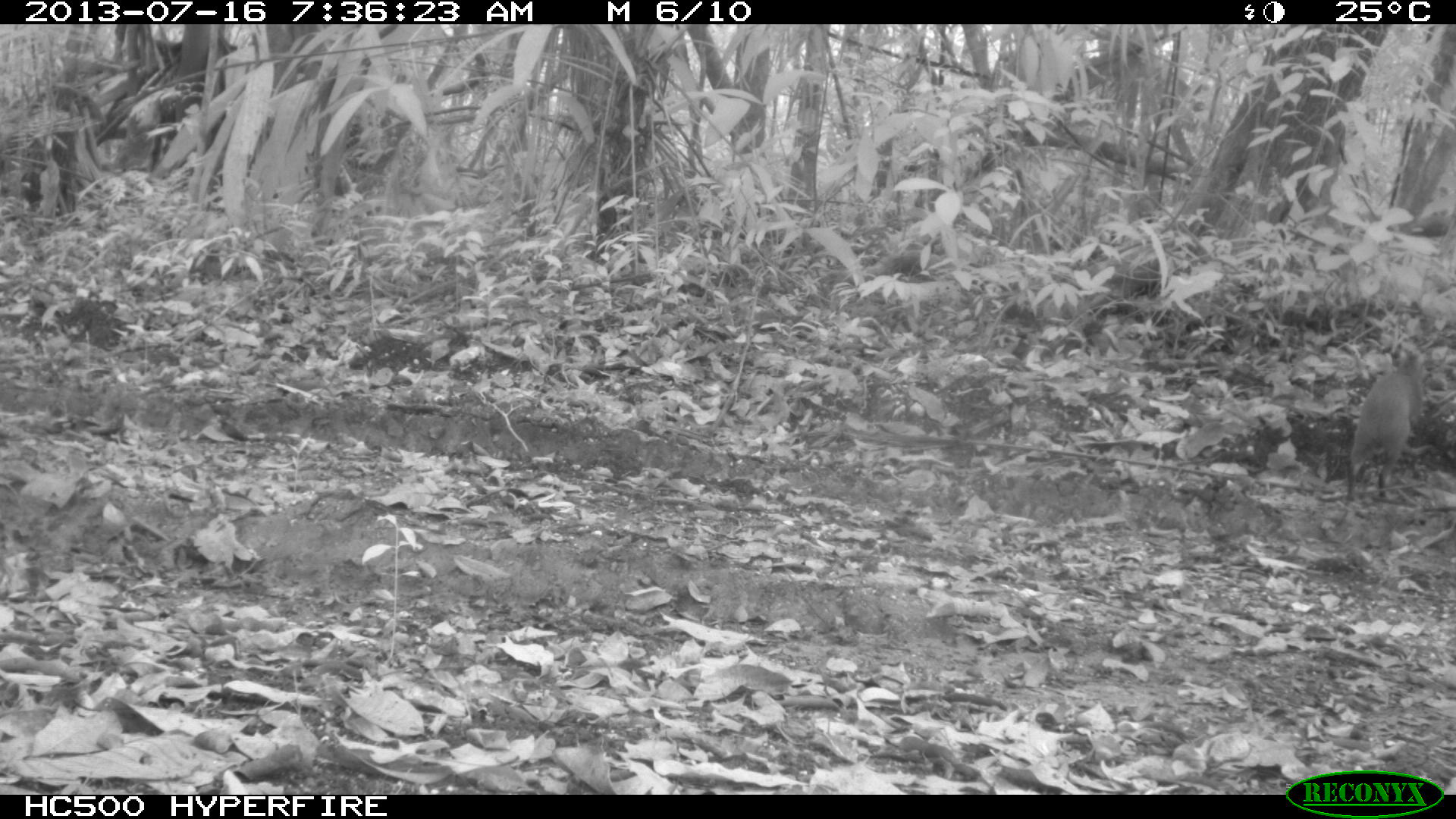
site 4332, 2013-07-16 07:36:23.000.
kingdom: Animalia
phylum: Chordata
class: Mammalia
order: Rodentia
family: Dasyproctidae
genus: Dasyprocta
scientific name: Dasyprocta punctata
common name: central american agouti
Dasyprocta punctata (central american agouti), count 1.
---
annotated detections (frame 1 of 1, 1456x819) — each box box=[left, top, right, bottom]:
dasyprocta punctata: box=[1345, 348, 1428, 502]